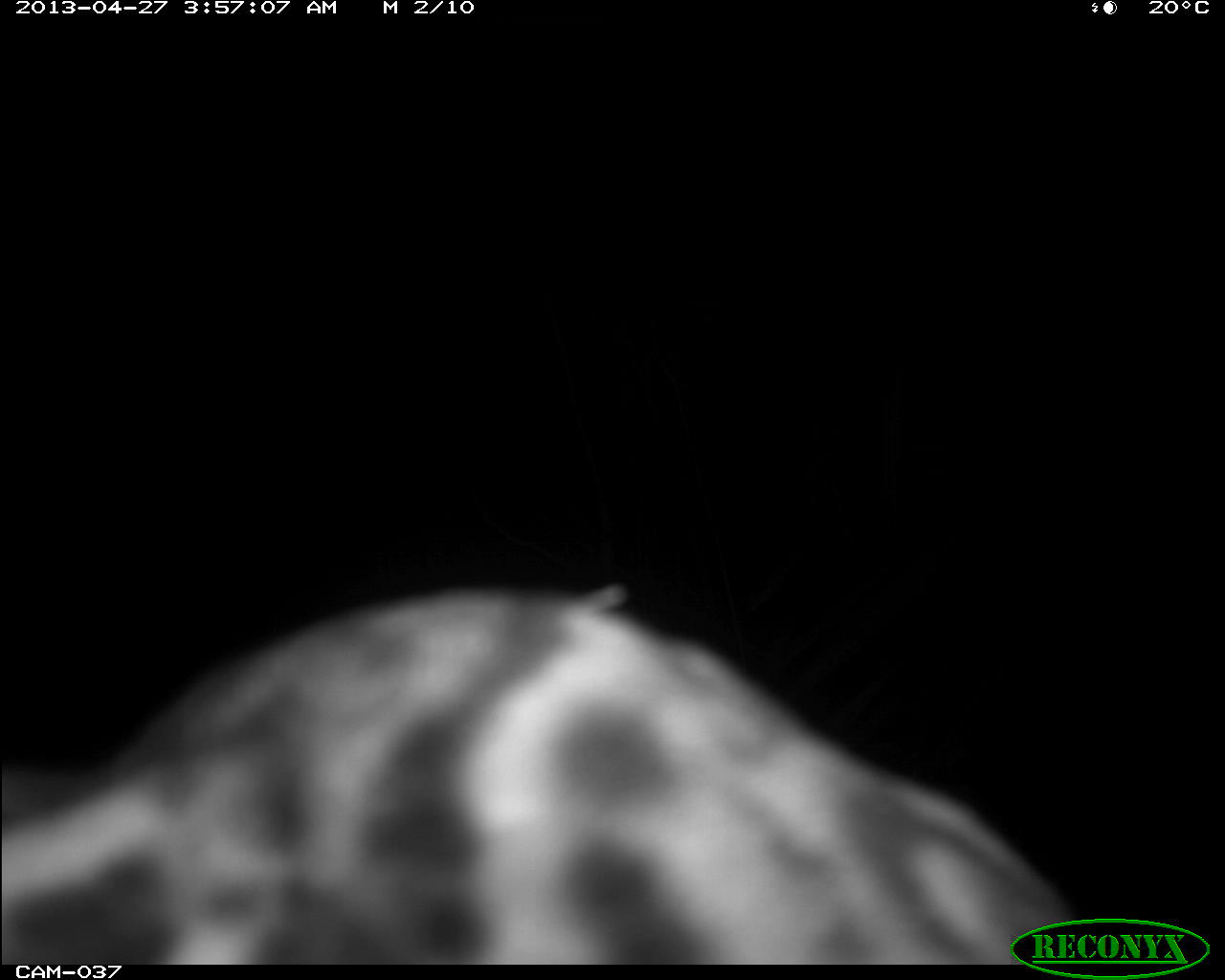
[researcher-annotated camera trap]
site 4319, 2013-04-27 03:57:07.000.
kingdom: Animalia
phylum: Chordata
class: Mammalia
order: Carnivora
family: Felidae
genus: Leopardus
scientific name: Leopardus pardalis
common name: ocelot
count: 1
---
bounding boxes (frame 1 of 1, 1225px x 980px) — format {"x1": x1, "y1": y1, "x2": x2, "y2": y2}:
leopardus pardalis: {"x1": 0, "y1": 579, "x2": 1078, "y2": 964}